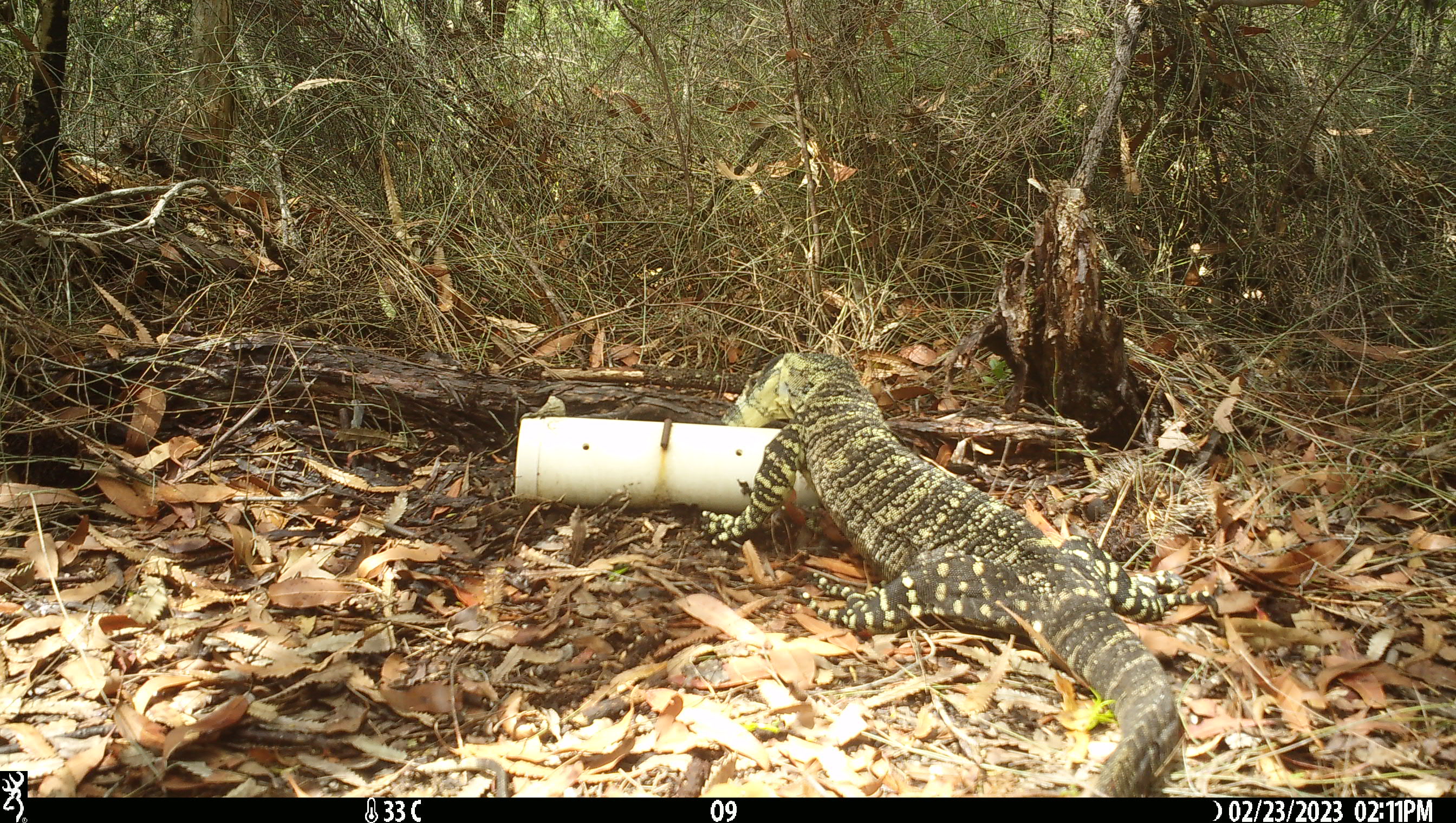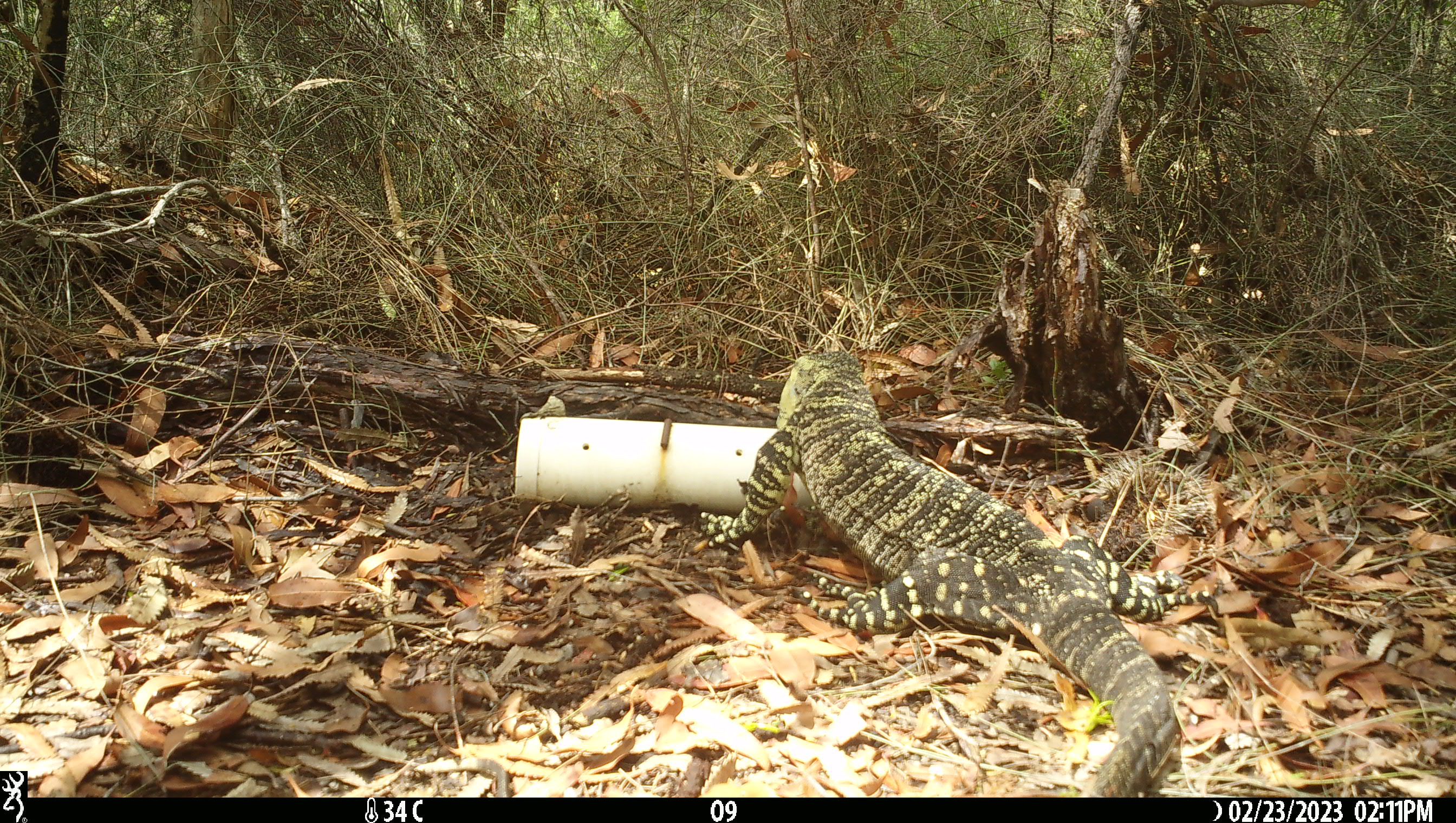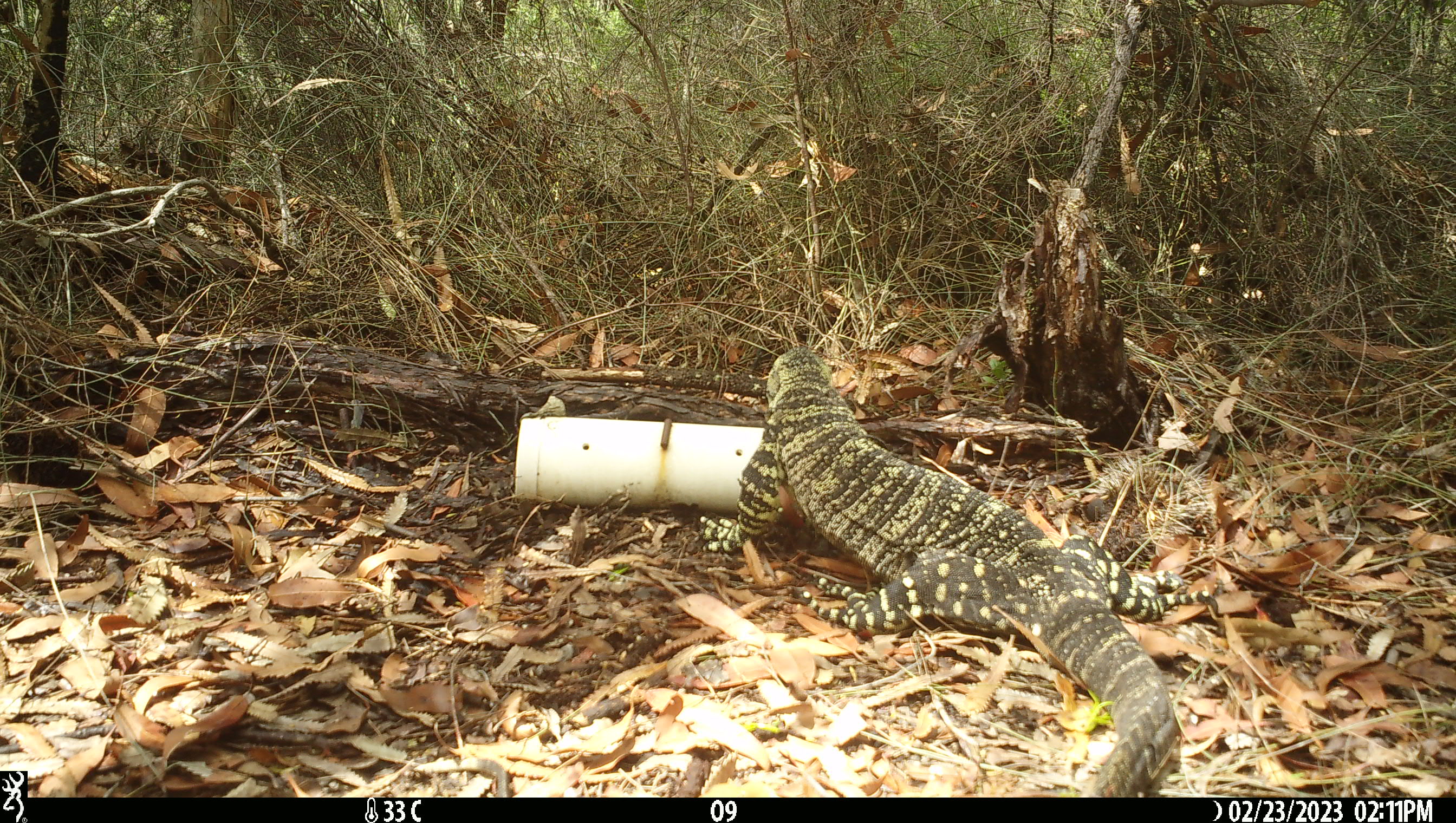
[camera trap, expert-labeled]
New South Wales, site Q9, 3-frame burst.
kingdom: Animalia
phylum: Chordata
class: Reptilia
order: Squamata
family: Varanidae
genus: Varanus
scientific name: Varanus varius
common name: lace monitor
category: goanna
Goanna (lace monitor) (Varanus varius).